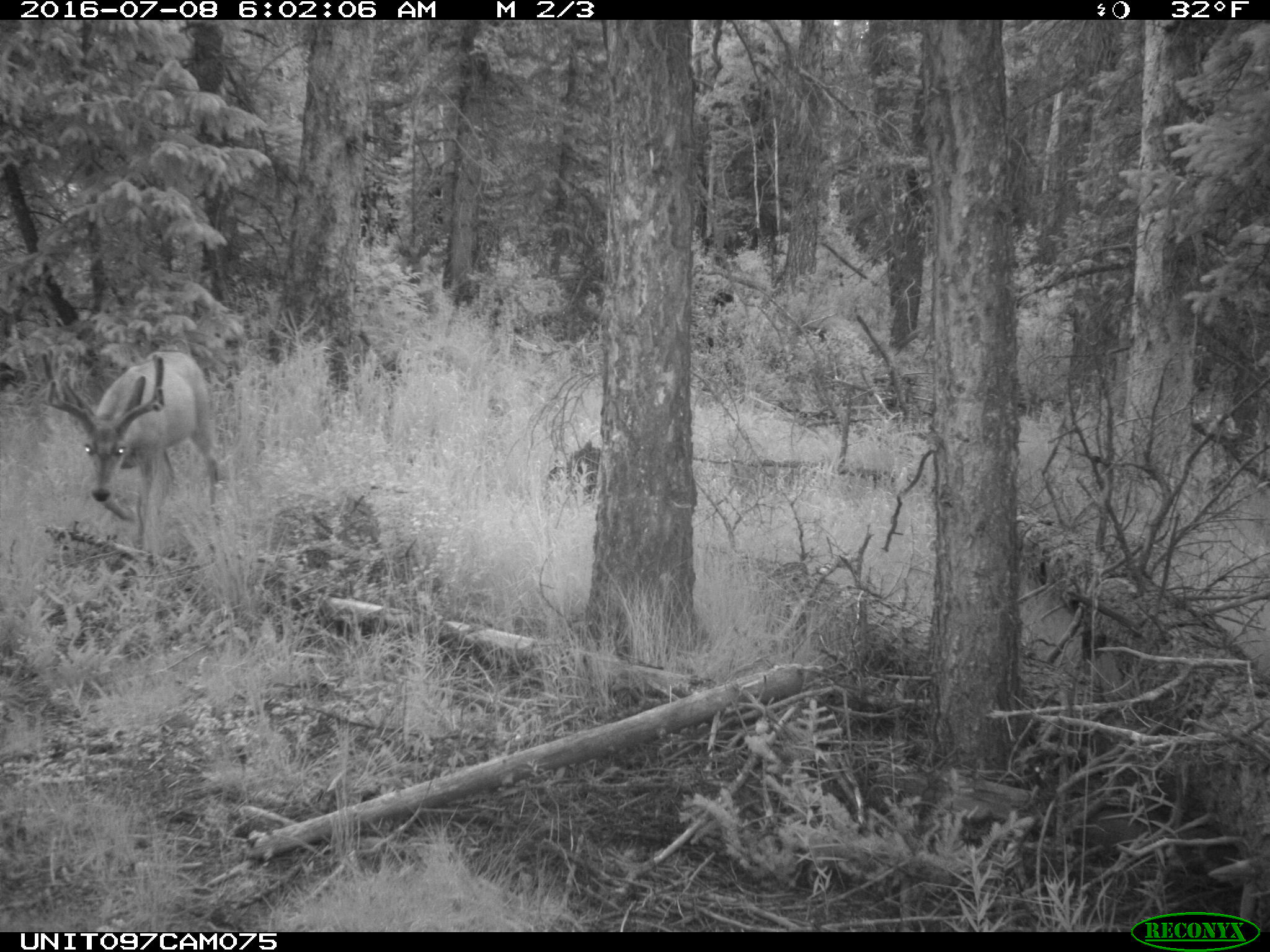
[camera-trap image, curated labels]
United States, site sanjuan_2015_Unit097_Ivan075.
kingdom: Animalia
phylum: Chordata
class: Mammalia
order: Artiodactyla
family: Cervidae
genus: Odocoileus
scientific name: Odocoileus hemionus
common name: mule deer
Odocoileus hemionus (mule deer).